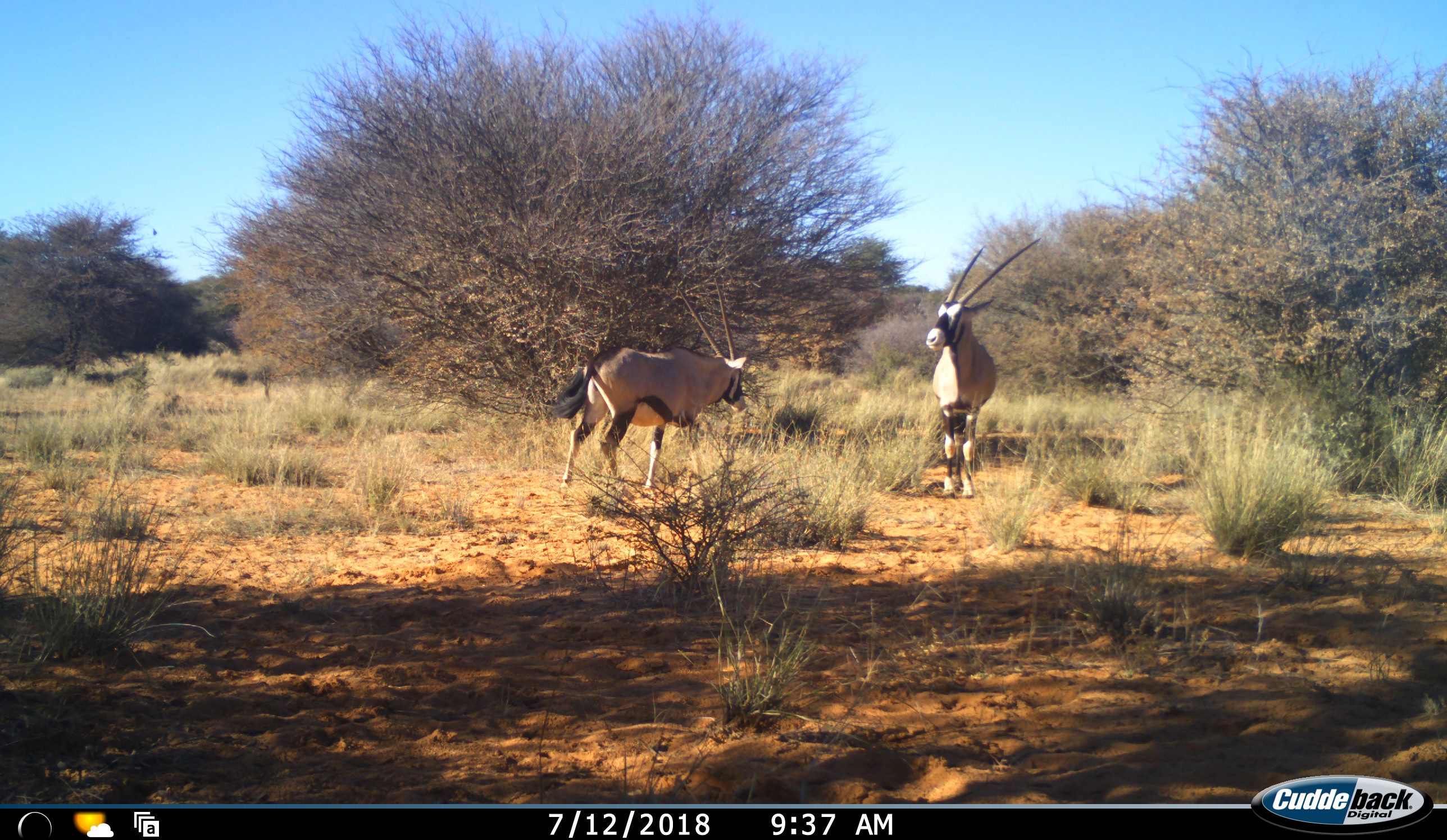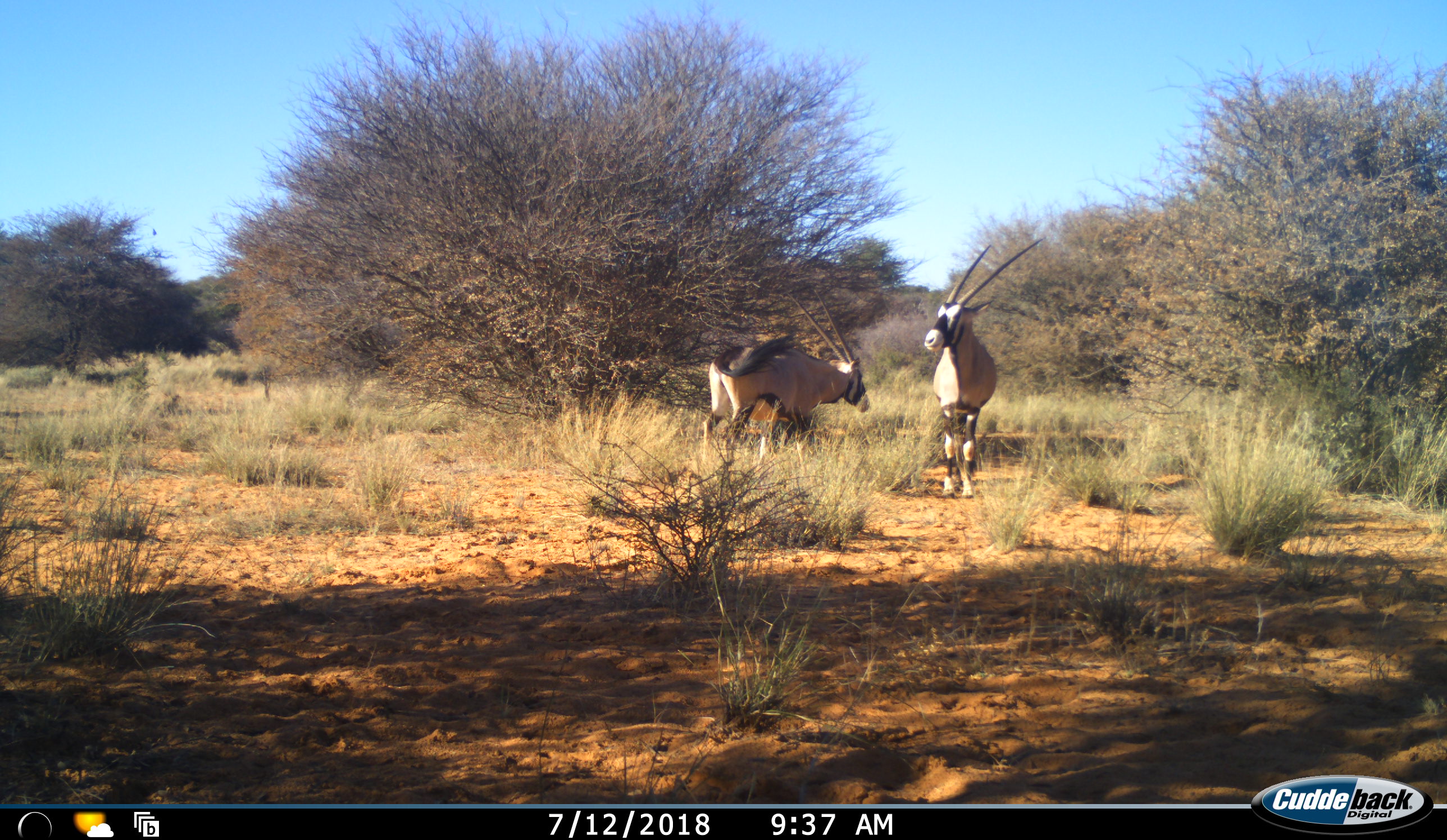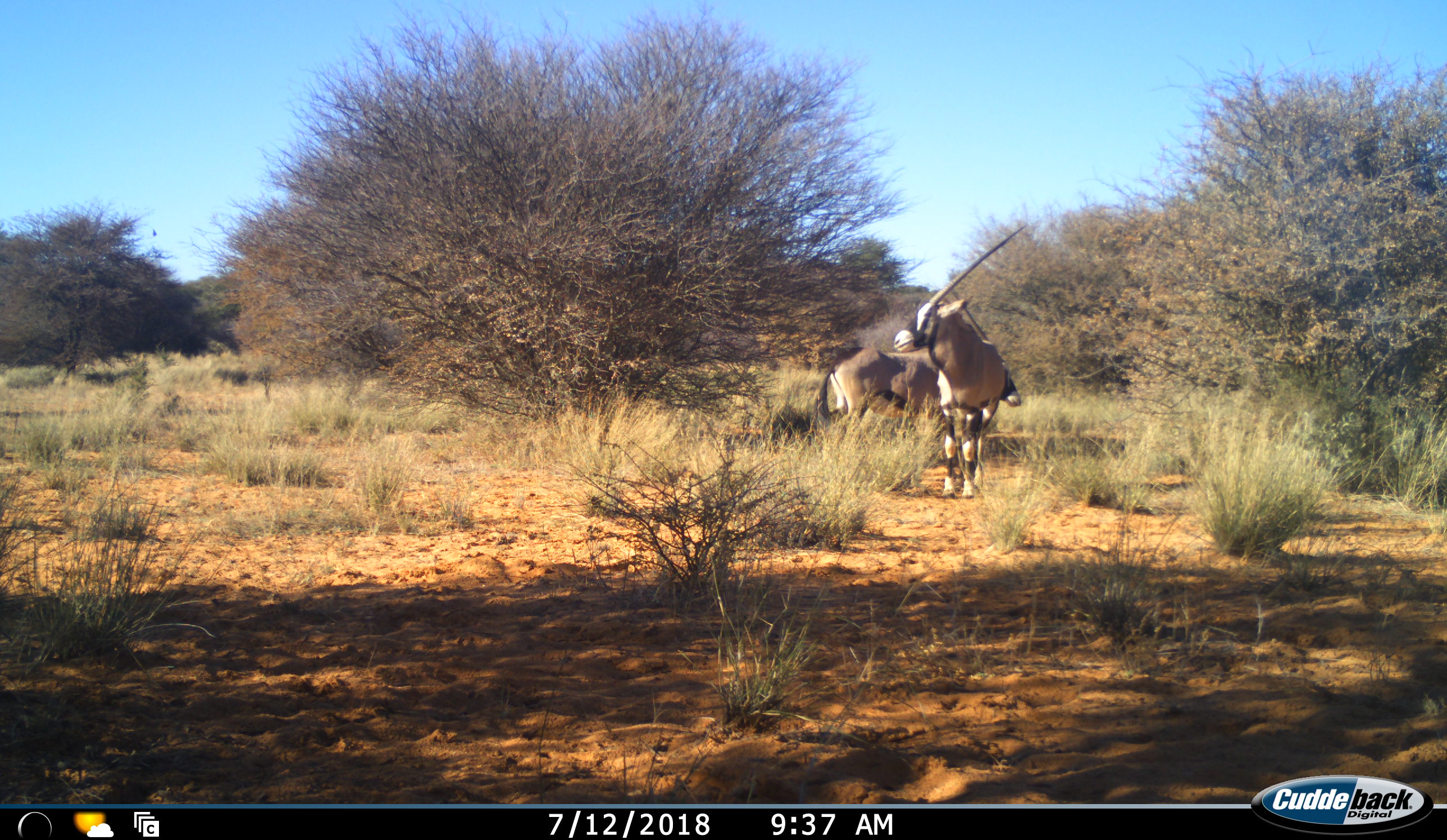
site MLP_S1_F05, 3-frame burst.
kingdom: Animalia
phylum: Chordata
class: Mammalia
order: Artiodactyla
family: Bovidae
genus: Oryx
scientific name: Oryx gazella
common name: gemsbok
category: oryx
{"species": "oryx (gemsbok) (Oryx gazella)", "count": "2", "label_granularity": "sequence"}